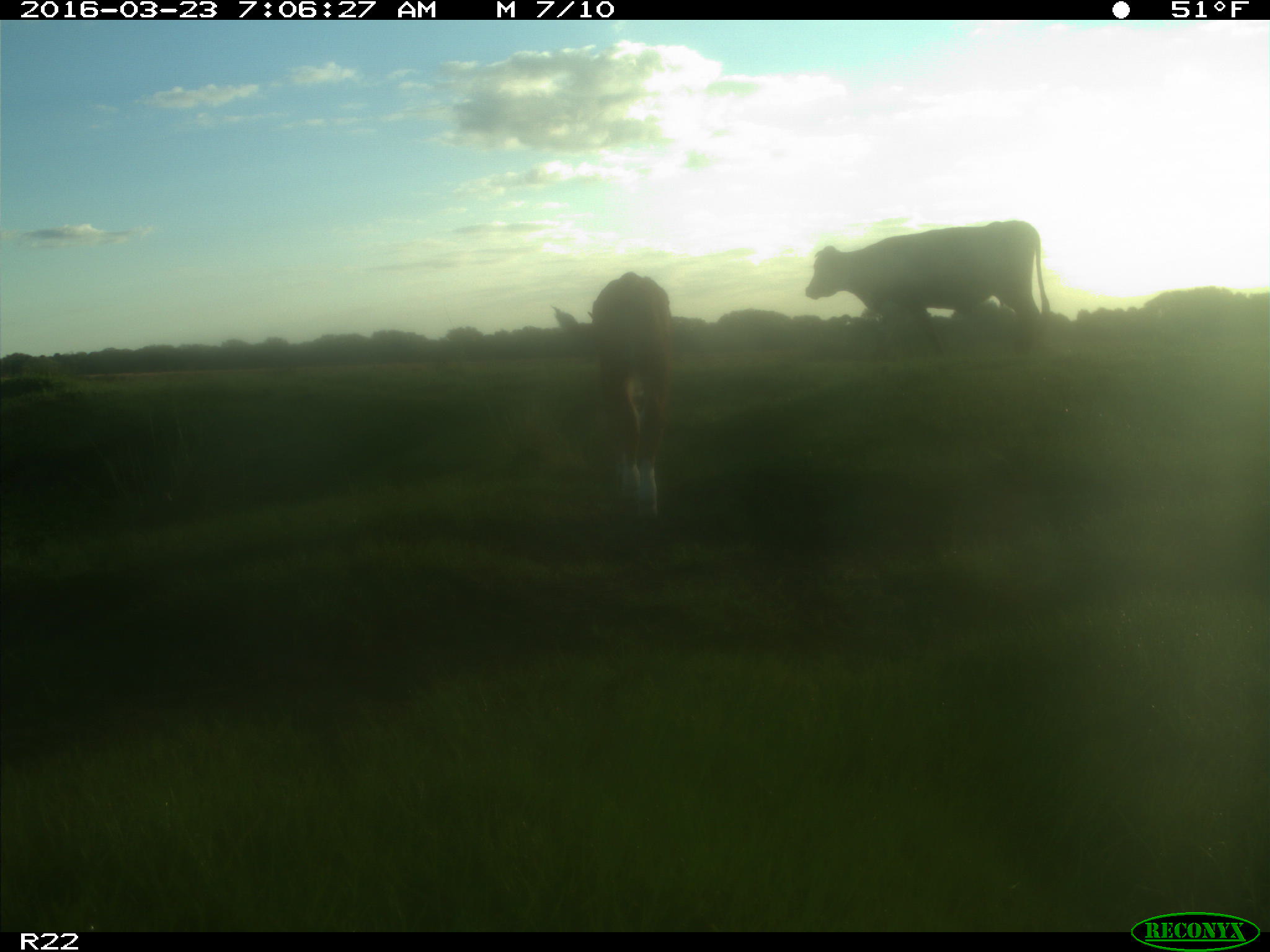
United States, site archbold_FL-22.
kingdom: Animalia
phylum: Chordata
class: Mammalia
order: Artiodactyla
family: Bovidae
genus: Bos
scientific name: Bos taurus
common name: domestic cow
Bos taurus (domestic cow).